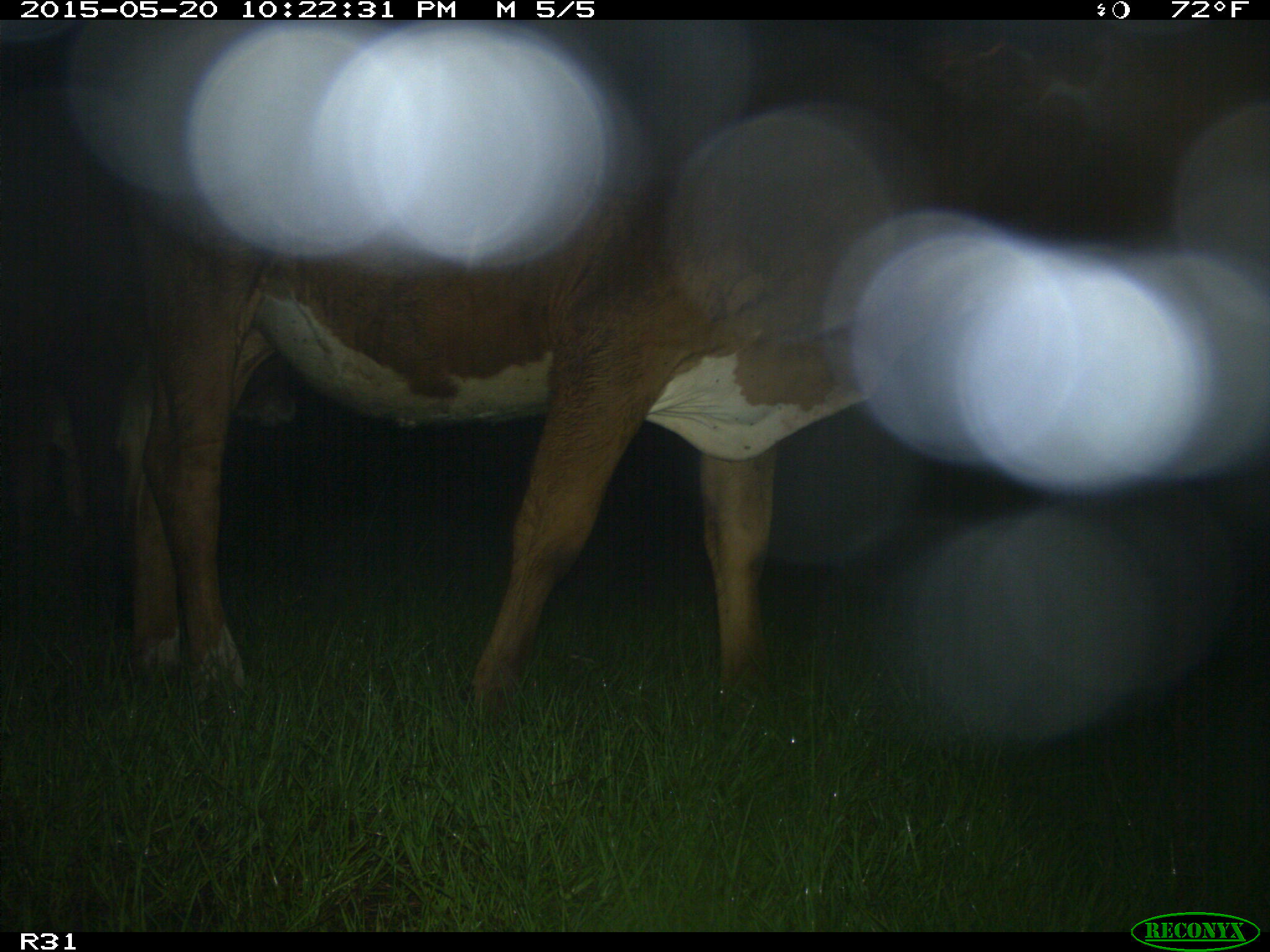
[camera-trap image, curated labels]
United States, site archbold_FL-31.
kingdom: Animalia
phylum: Chordata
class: Mammalia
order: Artiodactyla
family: Bovidae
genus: Bos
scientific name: Bos taurus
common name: domestic cow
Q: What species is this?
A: Bos taurus (domestic cow).